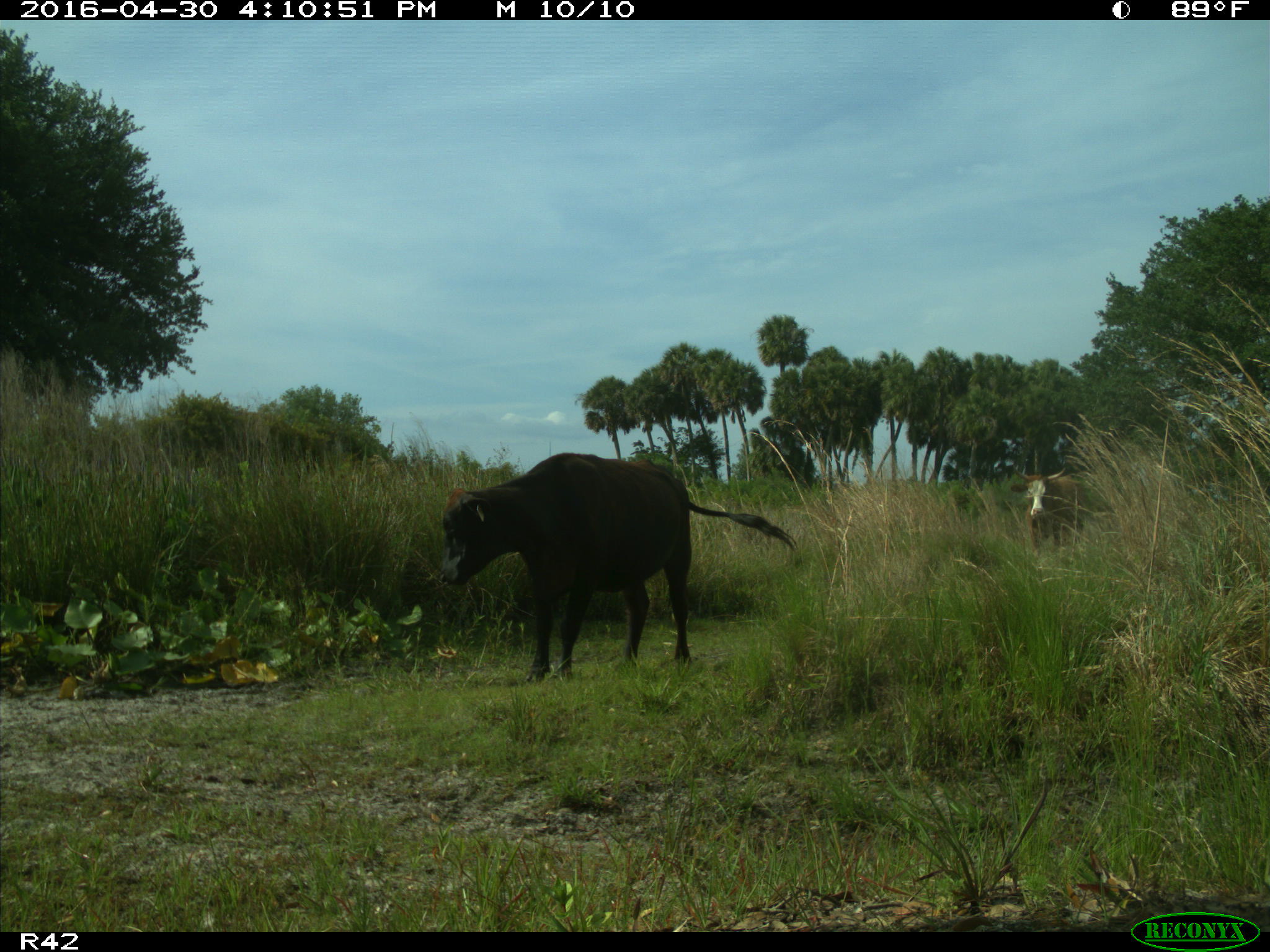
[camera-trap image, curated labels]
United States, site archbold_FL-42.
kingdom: Animalia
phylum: Chordata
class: Mammalia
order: Artiodactyla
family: Bovidae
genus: Bos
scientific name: Bos taurus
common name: domestic cow